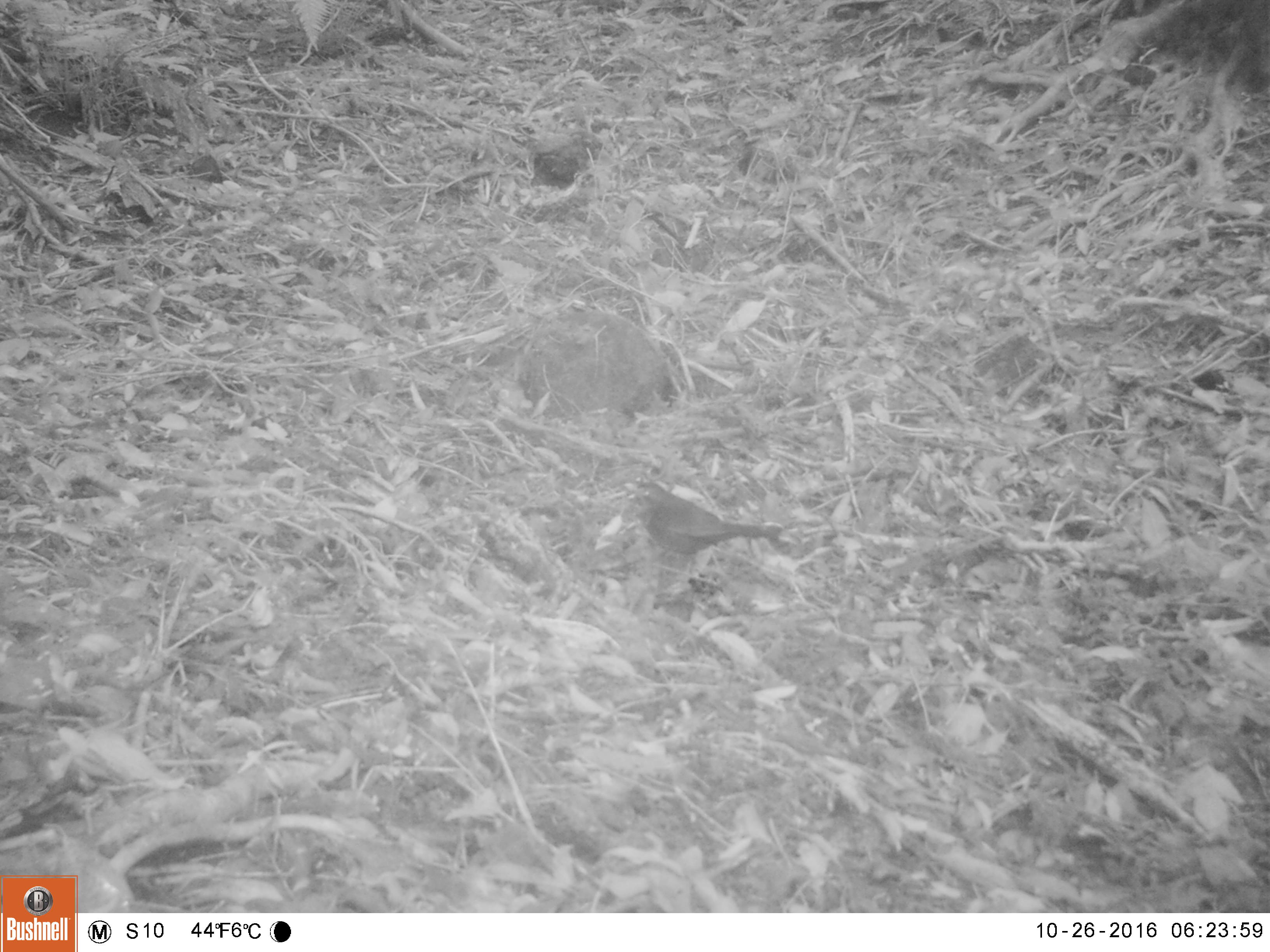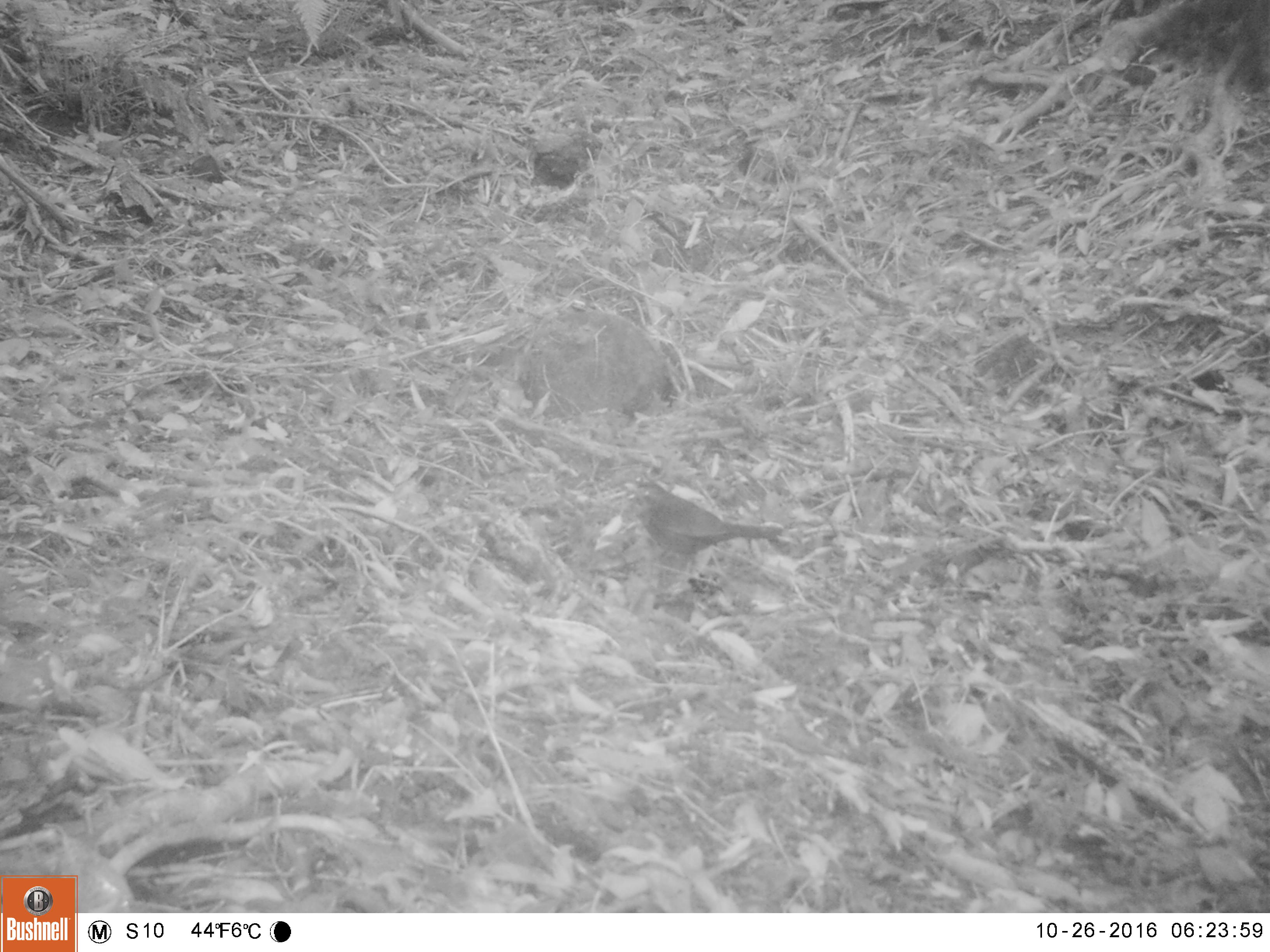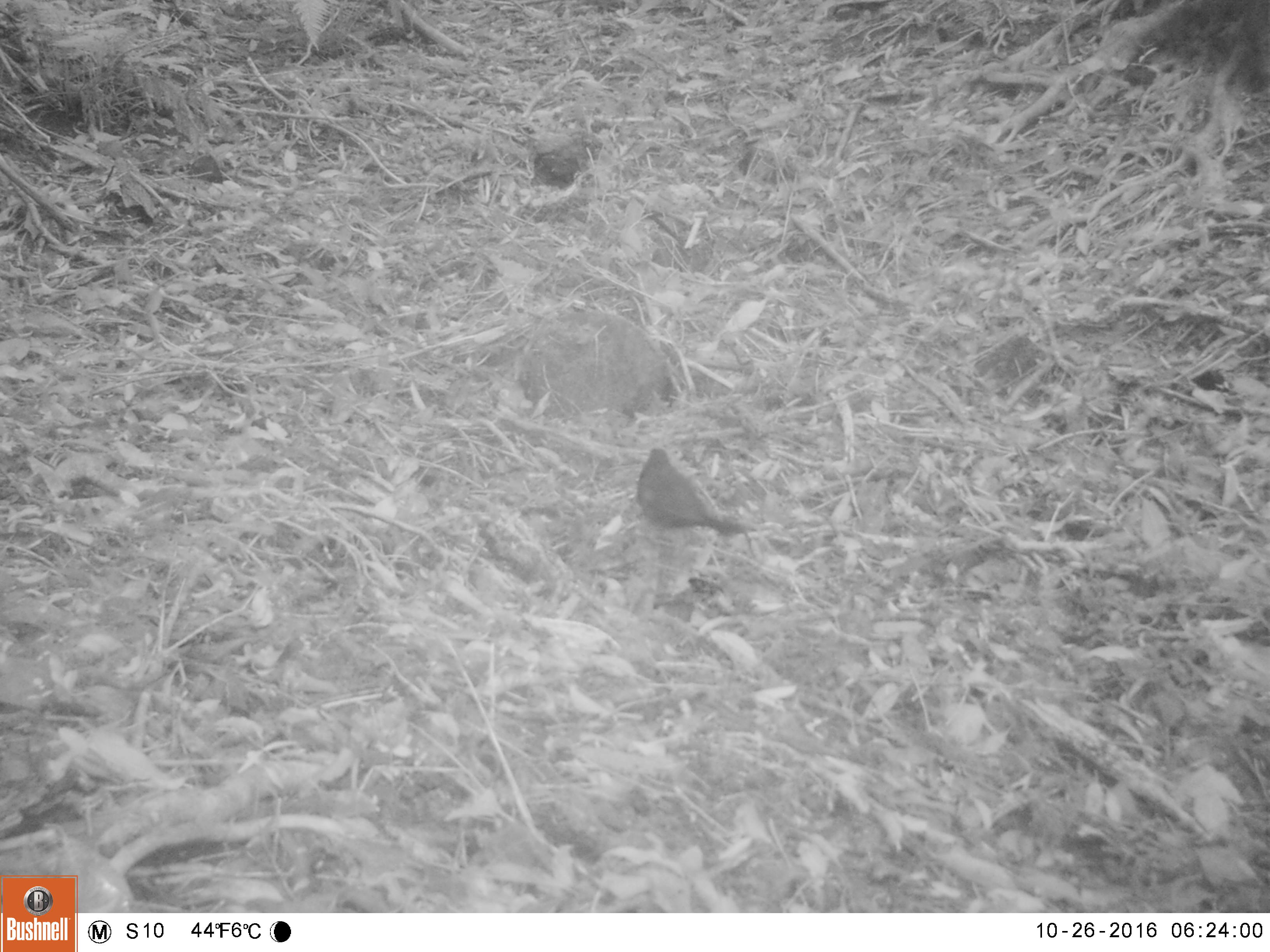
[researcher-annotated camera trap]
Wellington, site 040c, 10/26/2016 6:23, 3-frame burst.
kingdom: Animalia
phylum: Chordata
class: Aves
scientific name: Aves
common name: bird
Bird (Aves).